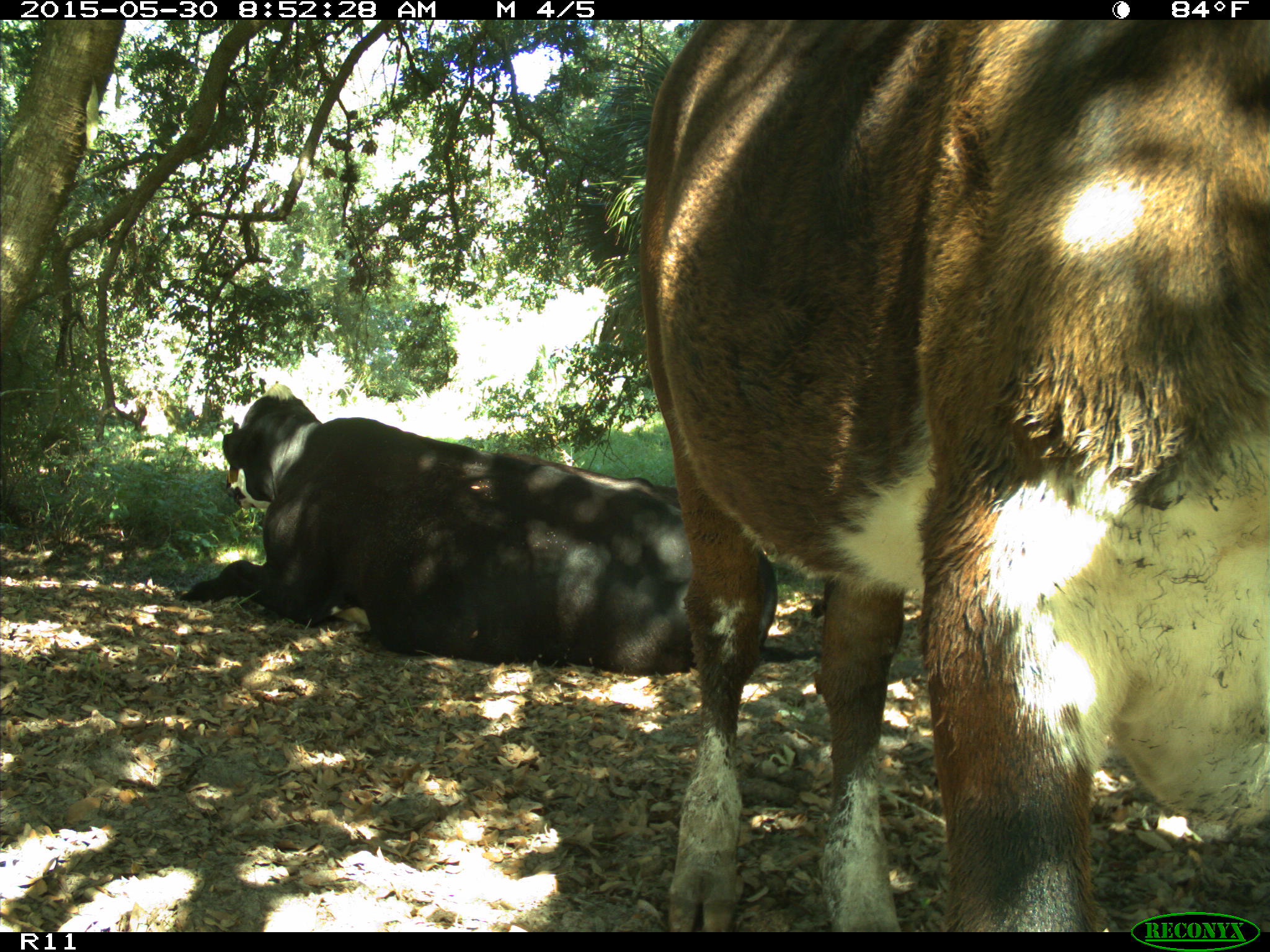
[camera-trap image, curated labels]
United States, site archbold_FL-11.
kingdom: Animalia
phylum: Chordata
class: Mammalia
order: Artiodactyla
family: Bovidae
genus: Bos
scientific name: Bos taurus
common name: domestic cow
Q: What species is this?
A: Bos taurus (domestic cow).